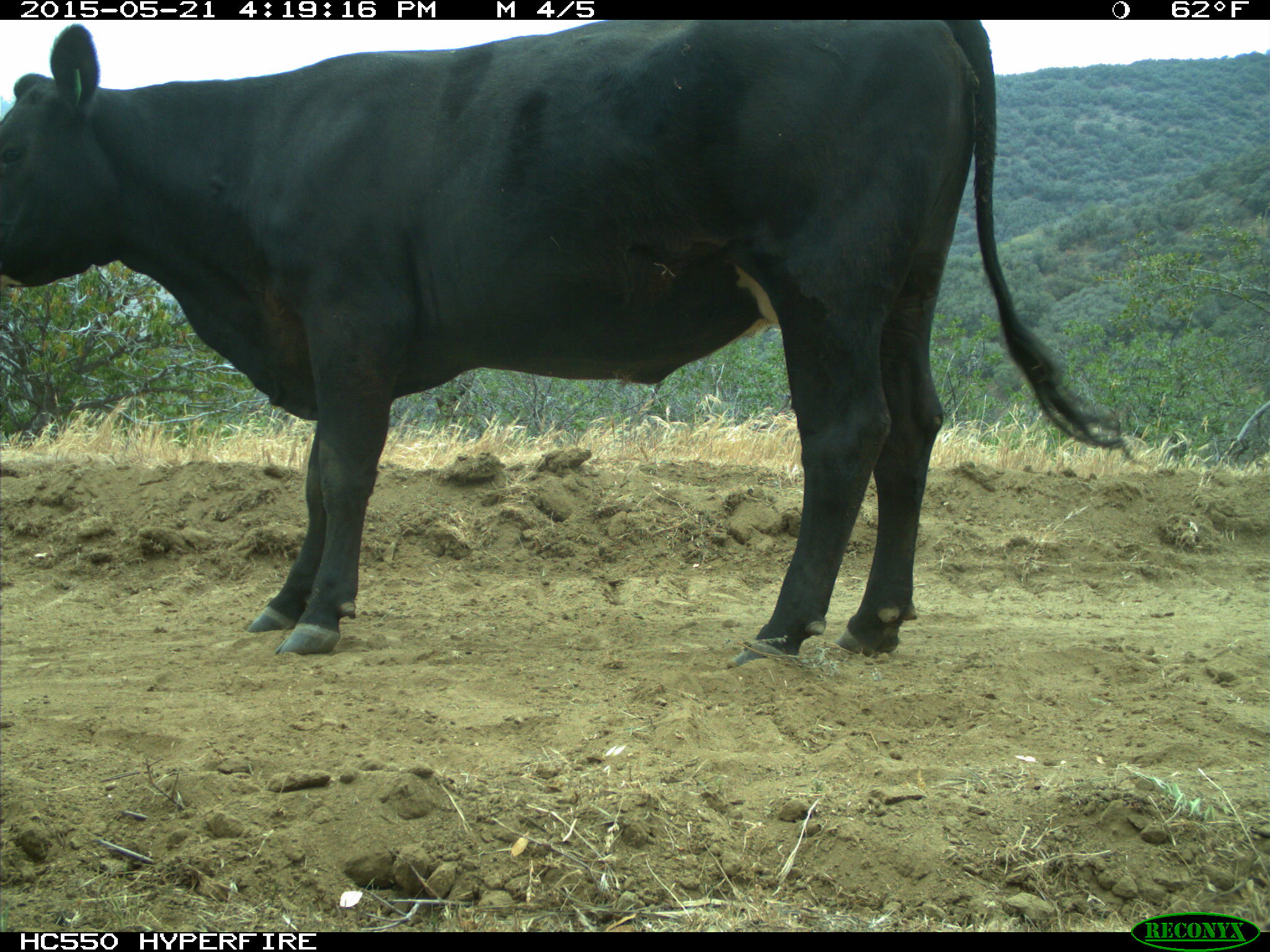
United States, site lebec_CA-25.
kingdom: Animalia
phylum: Chordata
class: Mammalia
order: Artiodactyla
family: Bovidae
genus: Bos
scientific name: Bos taurus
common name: domestic cow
Bos taurus (domestic cow).